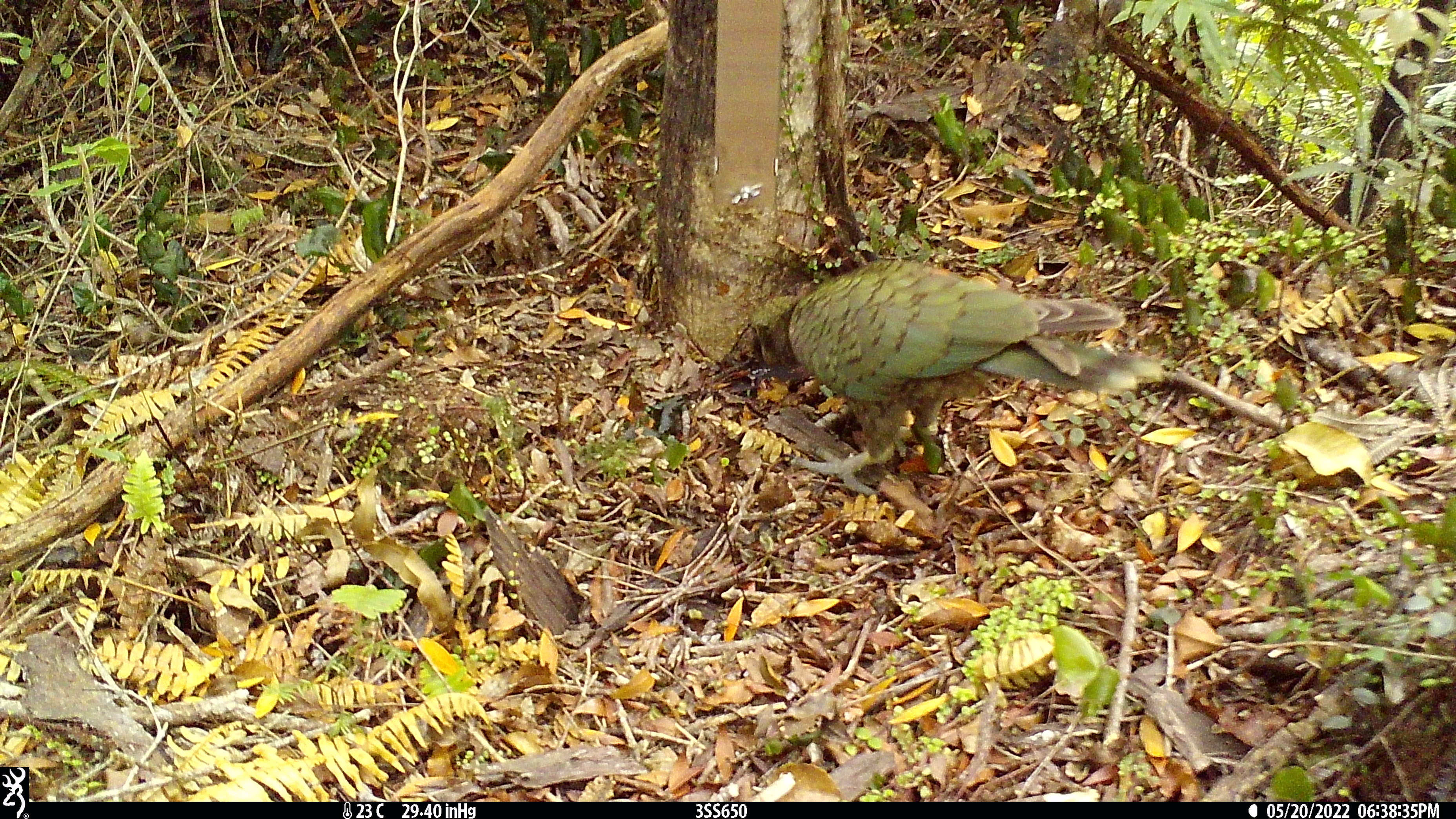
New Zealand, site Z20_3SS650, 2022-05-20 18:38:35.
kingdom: Animalia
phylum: Chordata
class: Aves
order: Psittaciformes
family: Strigopidae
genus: Nestor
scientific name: Nestor notabilis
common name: kea